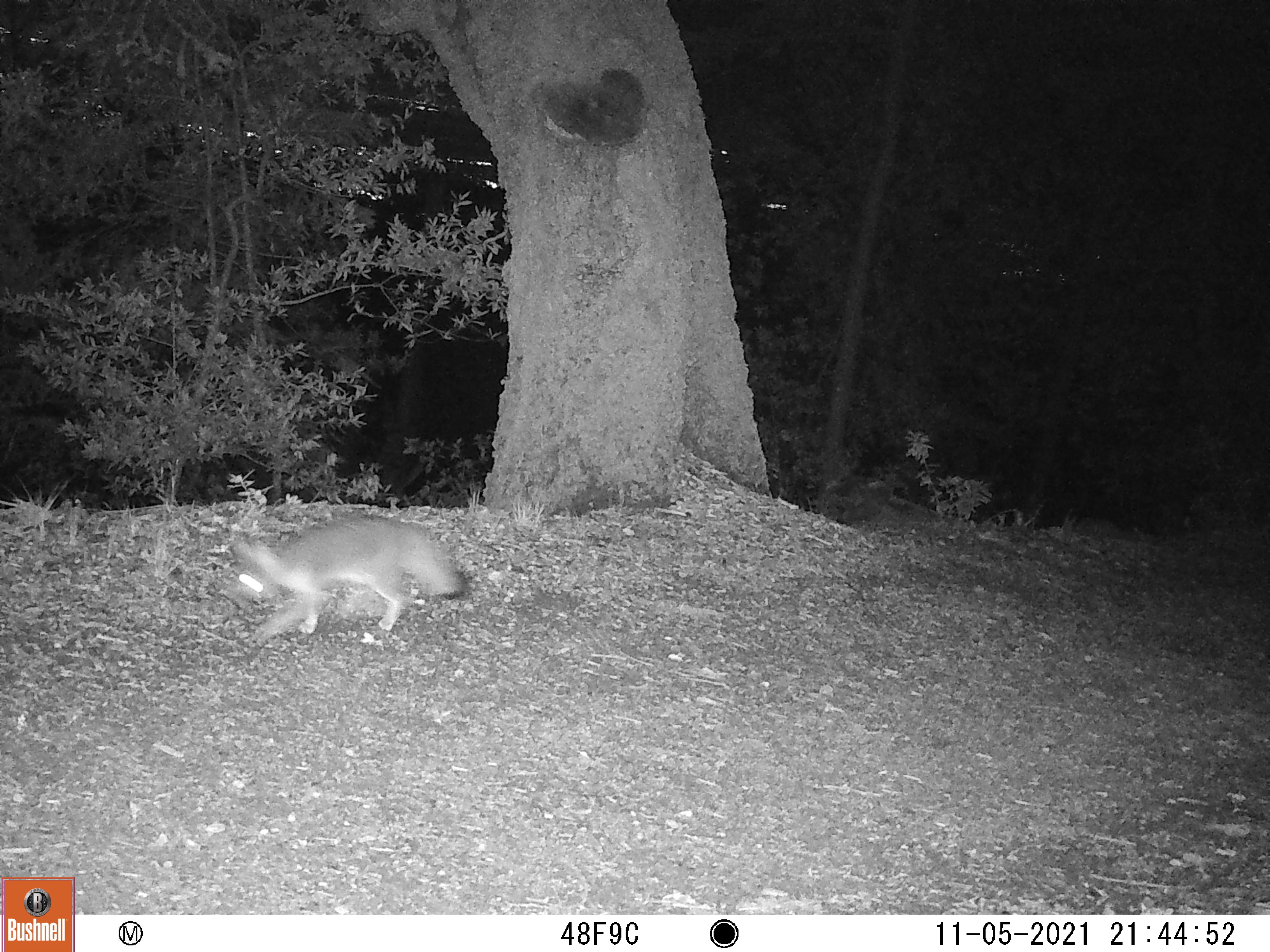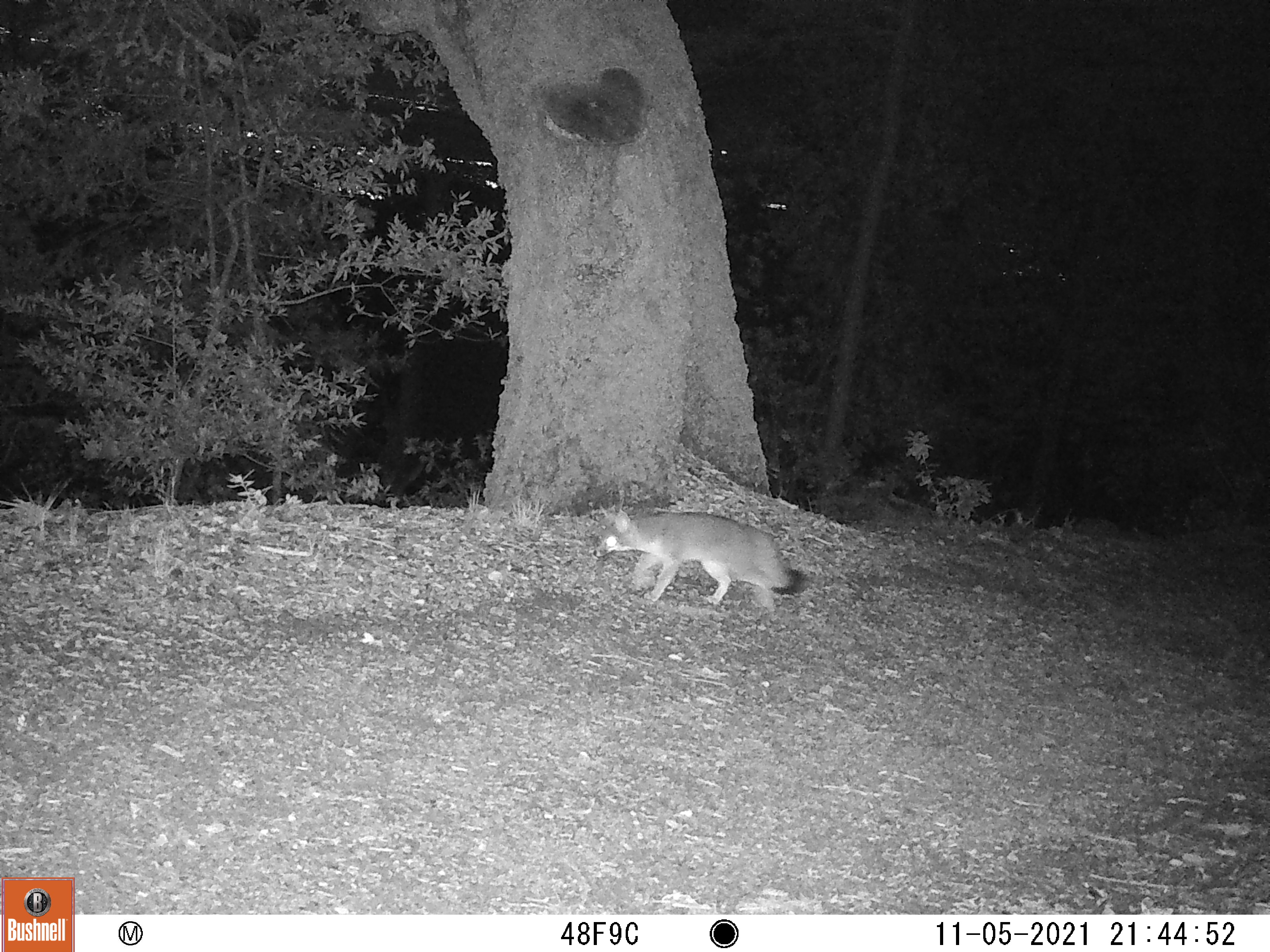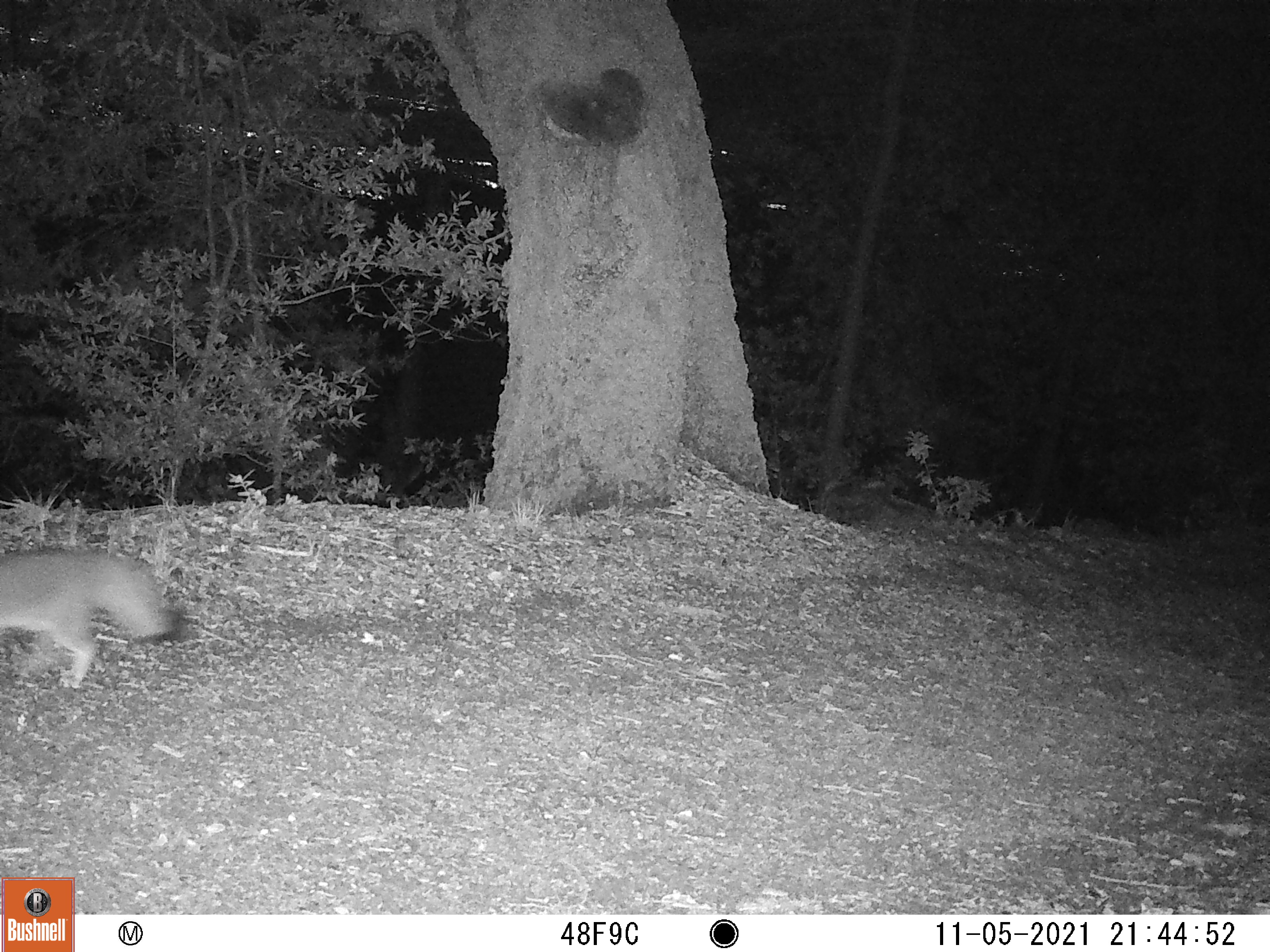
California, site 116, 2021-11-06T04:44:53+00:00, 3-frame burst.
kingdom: Animalia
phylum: Chordata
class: Mammalia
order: Carnivora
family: Canidae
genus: Urocyon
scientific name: Urocyon cinereoargenteus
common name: gray fox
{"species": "gray fox (Urocyon cinereoargenteus)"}